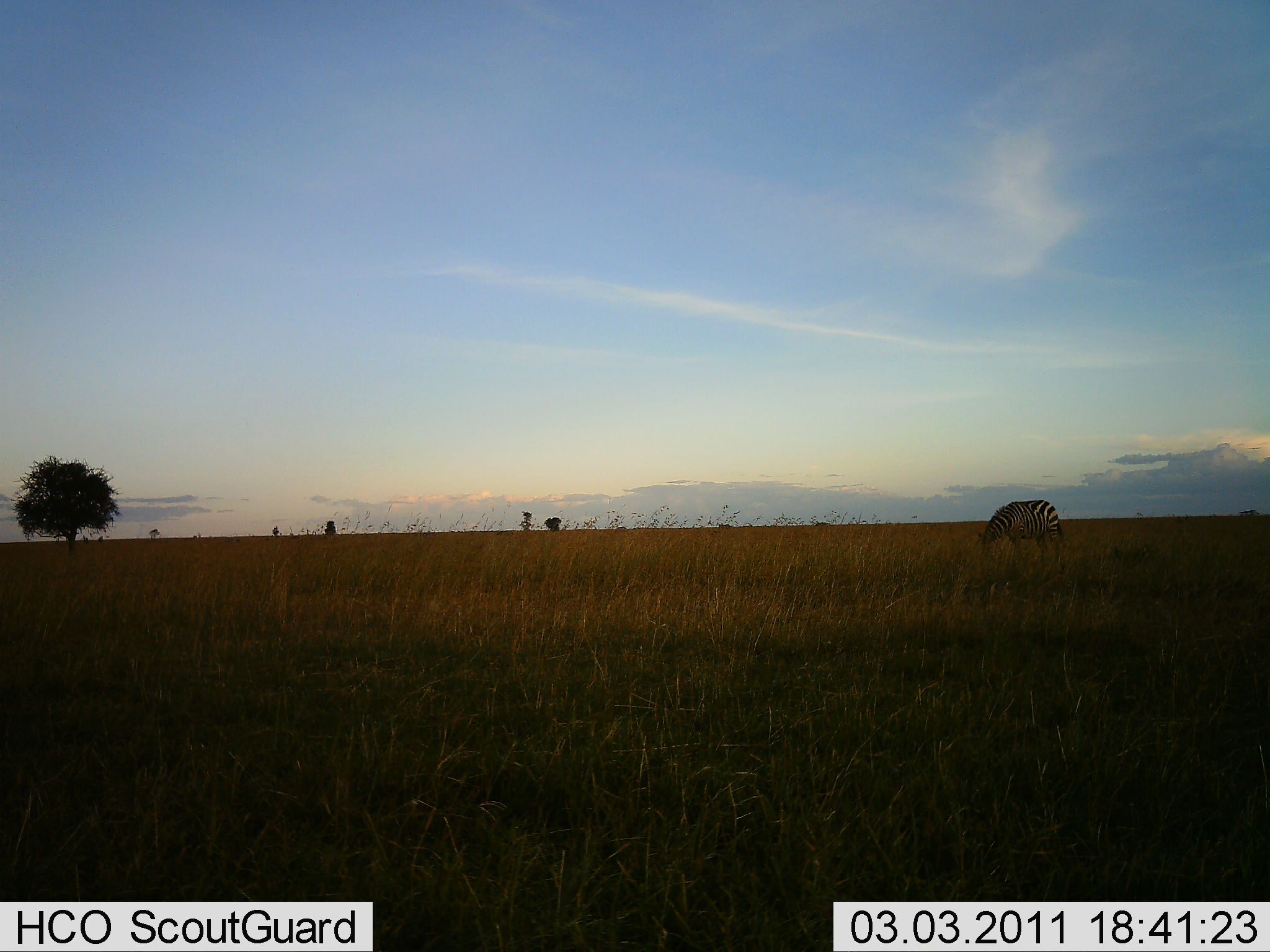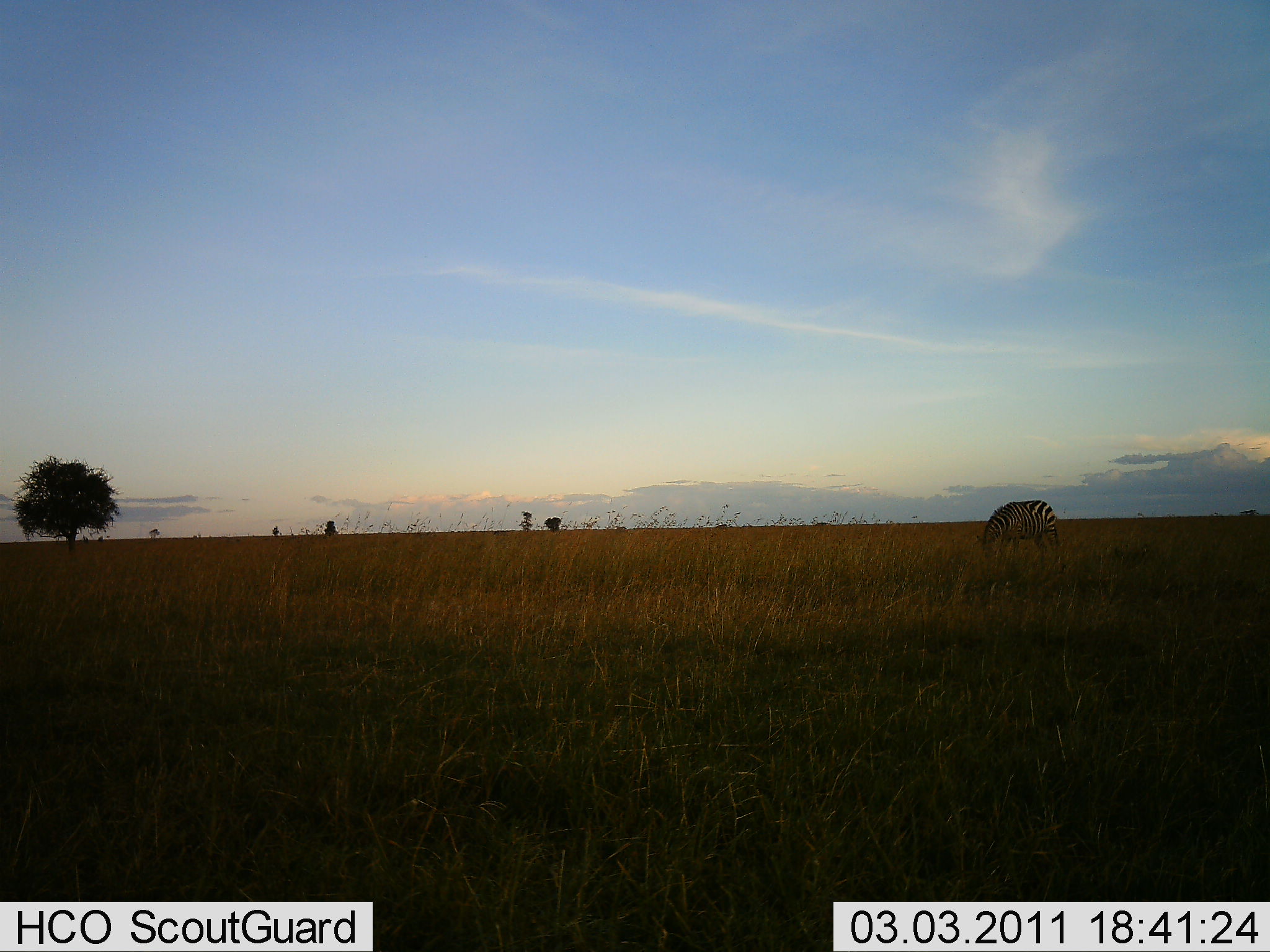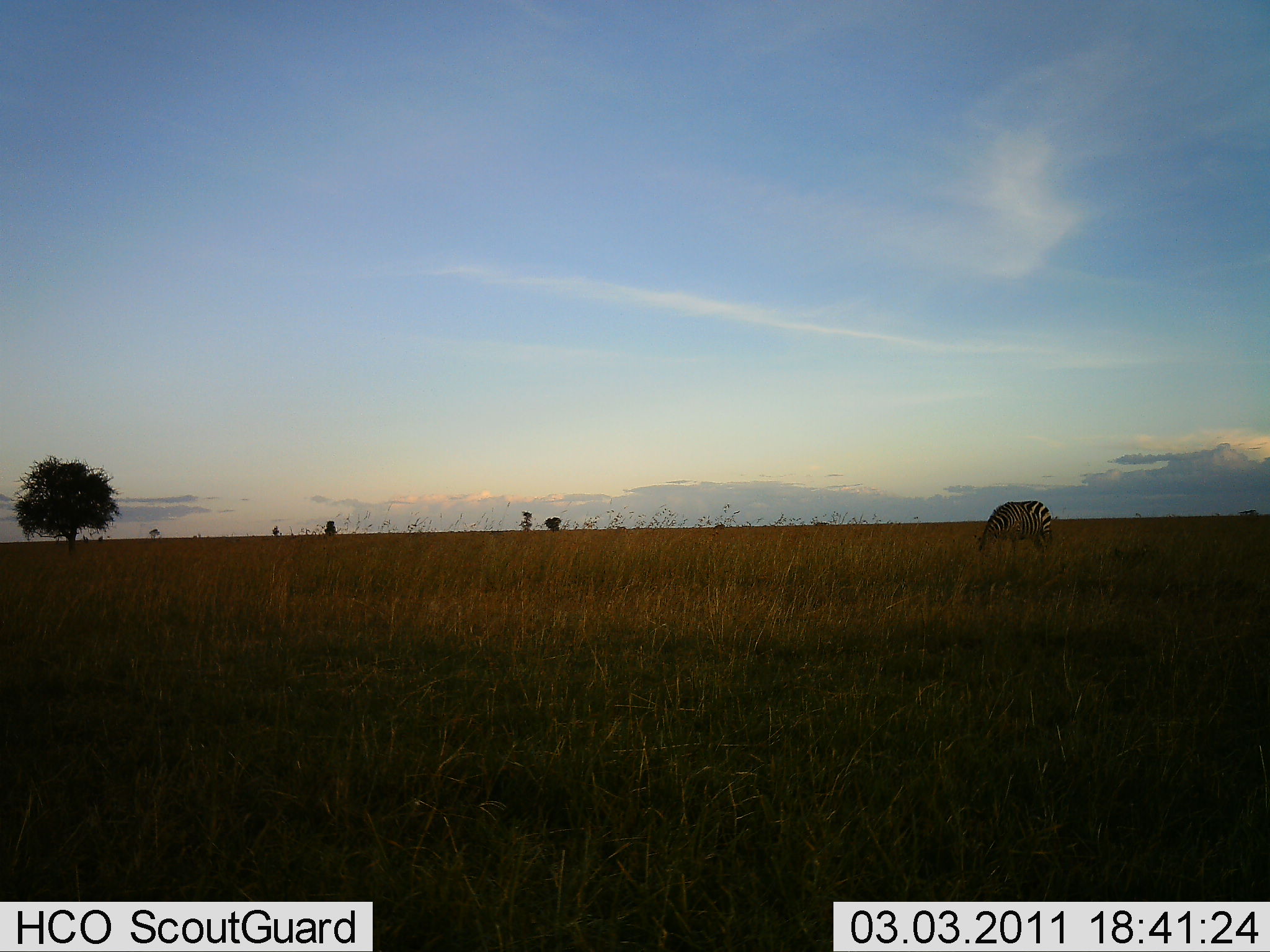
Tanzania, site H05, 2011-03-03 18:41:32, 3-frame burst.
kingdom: Animalia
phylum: Chordata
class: Mammalia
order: Perissodactyla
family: Equidae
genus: Equus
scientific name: Equus quagga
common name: plains zebra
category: zebra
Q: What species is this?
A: Zebra (plains zebra) (Equus quagga).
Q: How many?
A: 1.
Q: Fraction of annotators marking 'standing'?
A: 40%.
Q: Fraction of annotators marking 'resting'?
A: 0%.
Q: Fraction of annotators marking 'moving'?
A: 10%.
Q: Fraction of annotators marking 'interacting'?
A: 0%.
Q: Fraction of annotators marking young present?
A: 0%.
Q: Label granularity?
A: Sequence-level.